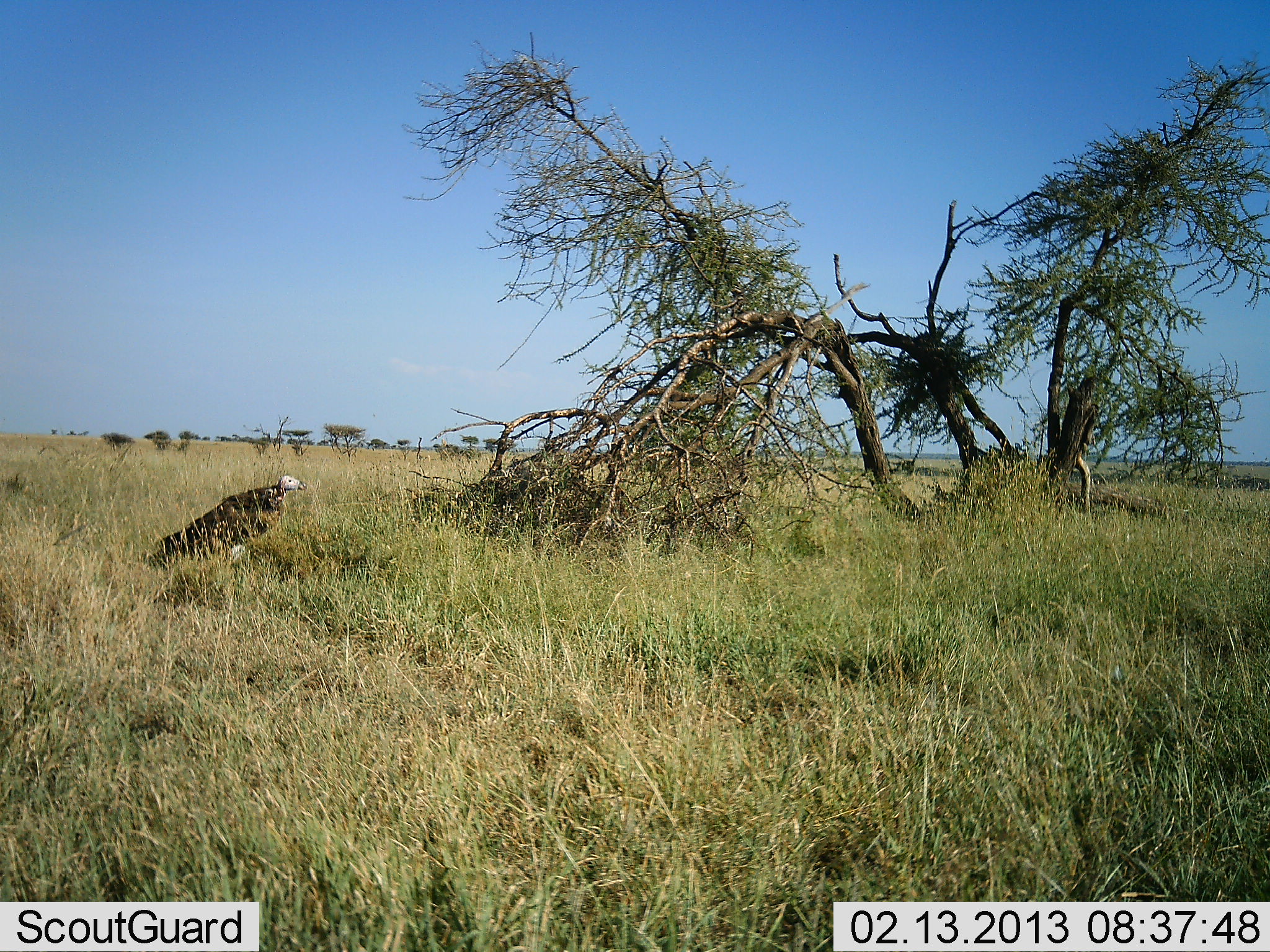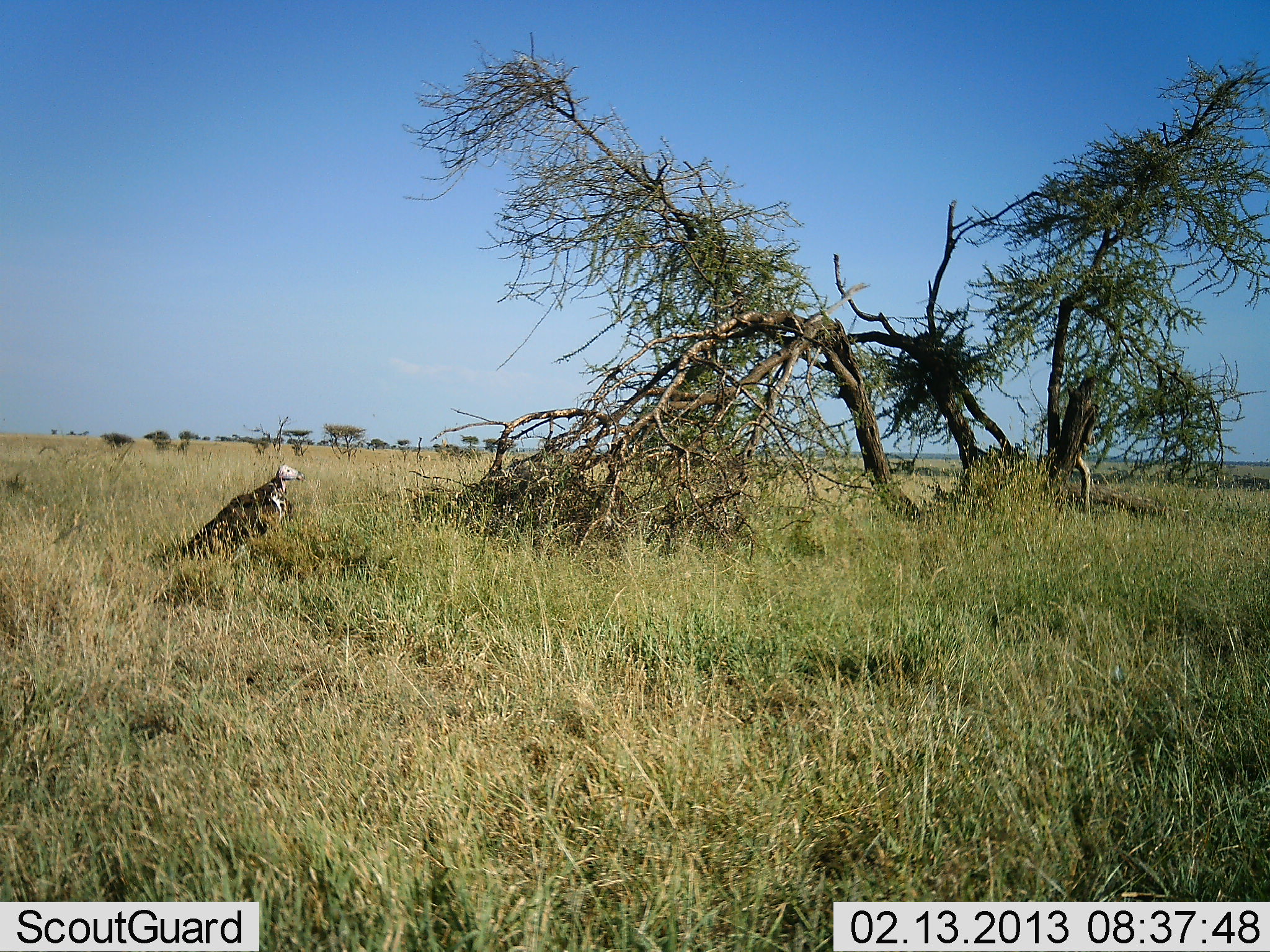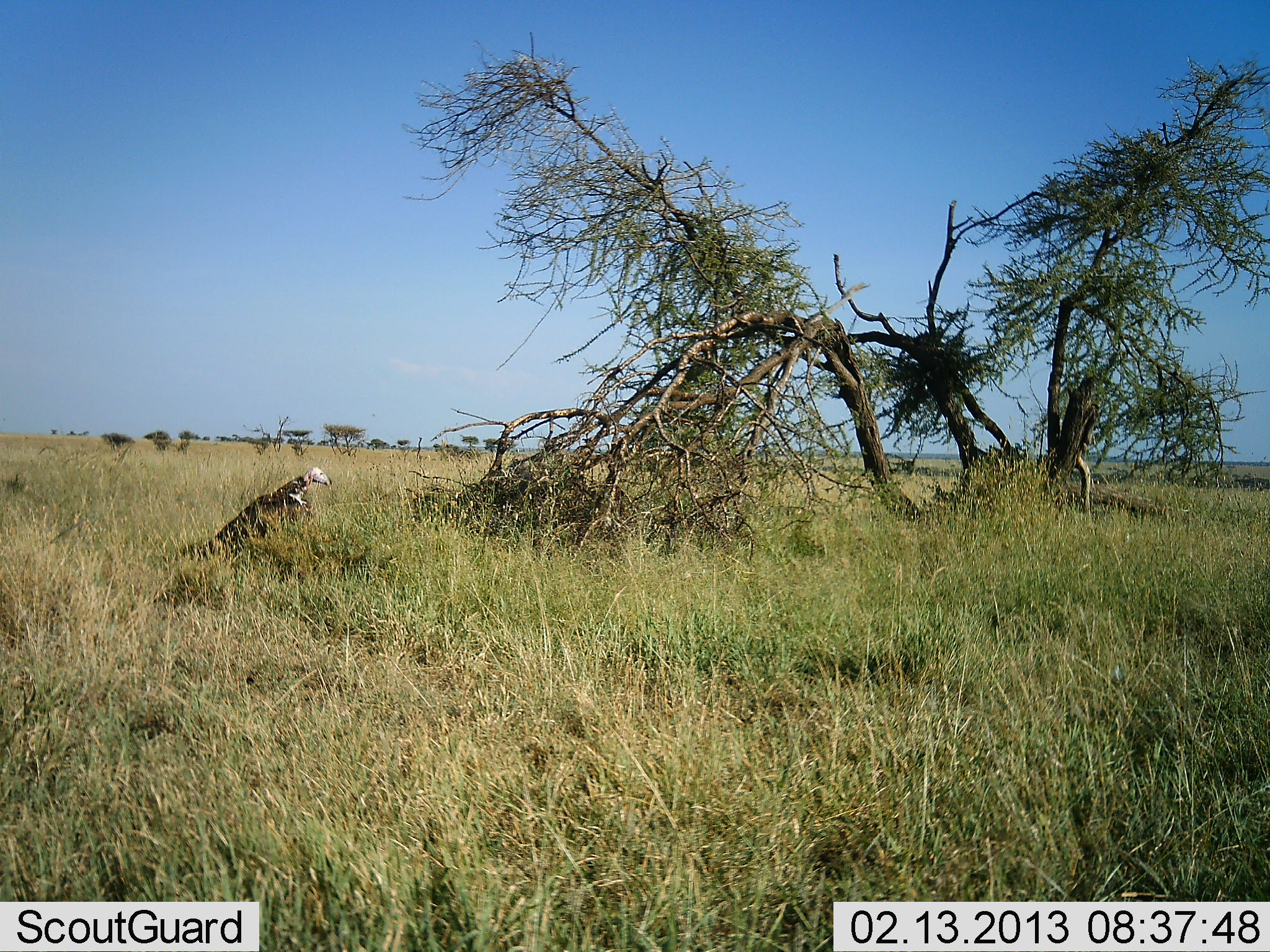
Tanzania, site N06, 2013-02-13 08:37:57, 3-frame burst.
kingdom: Animalia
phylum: Chordata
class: Aves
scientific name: Aves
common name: bird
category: otherbird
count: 1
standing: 57%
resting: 6%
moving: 49%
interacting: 0%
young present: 0%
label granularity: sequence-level